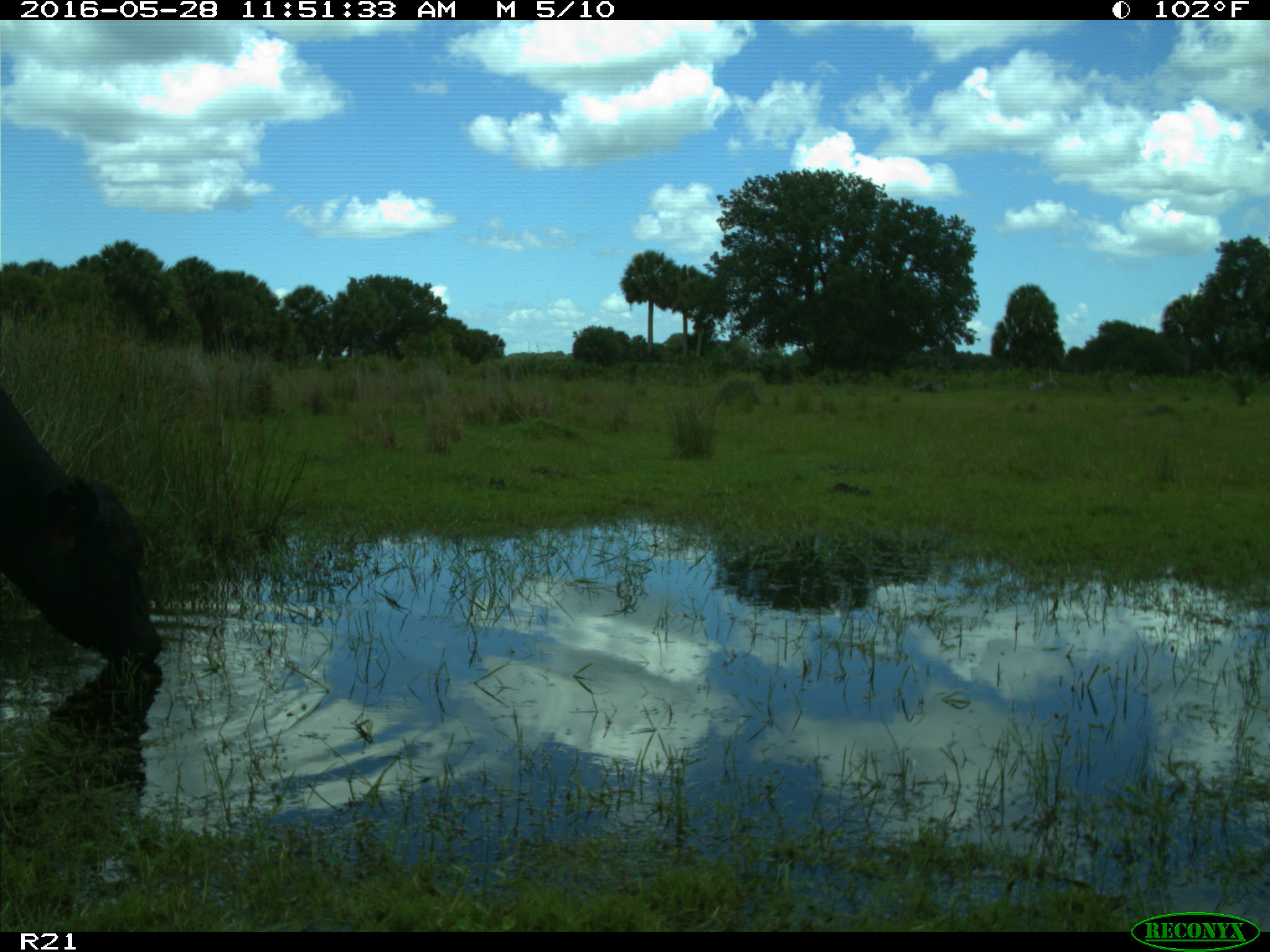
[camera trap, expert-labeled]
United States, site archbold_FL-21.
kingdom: Animalia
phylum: Chordata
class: Mammalia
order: Artiodactyla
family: Bovidae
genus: Bos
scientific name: Bos taurus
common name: domestic cow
Bos taurus (domestic cow).